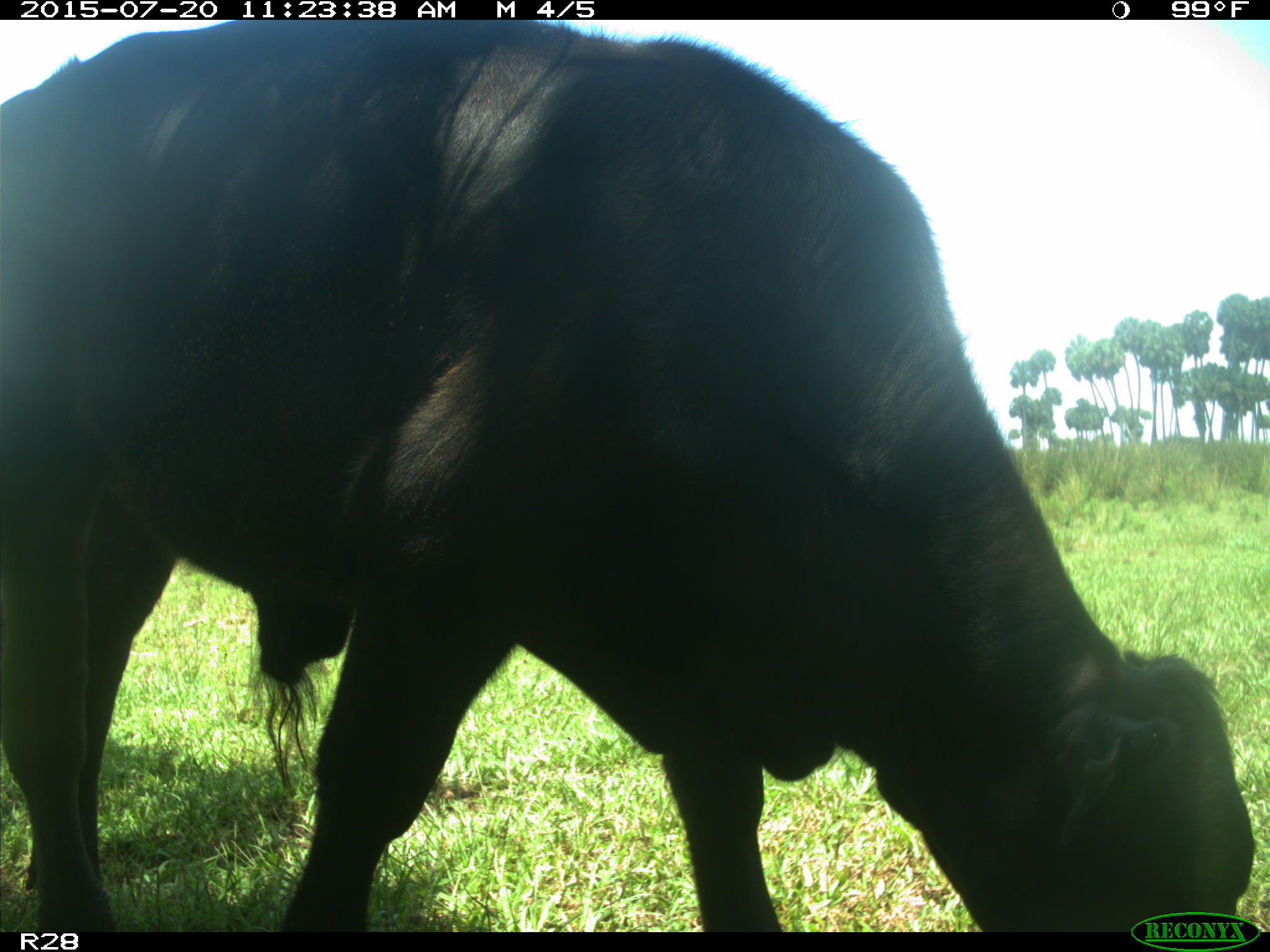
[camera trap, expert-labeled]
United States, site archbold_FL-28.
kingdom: Animalia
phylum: Chordata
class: Mammalia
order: Artiodactyla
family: Bovidae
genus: Bos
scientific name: Bos taurus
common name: domestic cow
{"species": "Bos taurus (domestic cow)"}